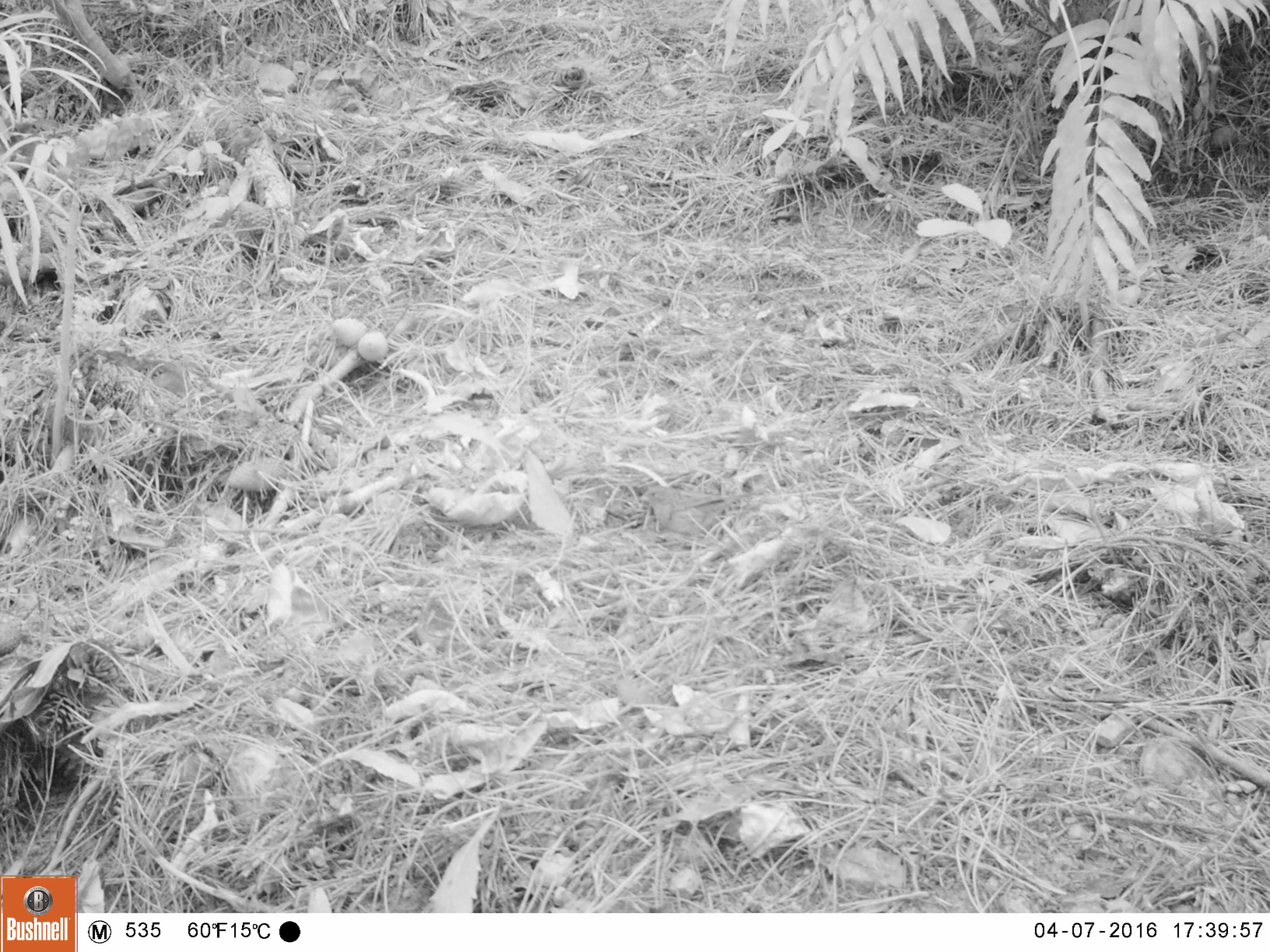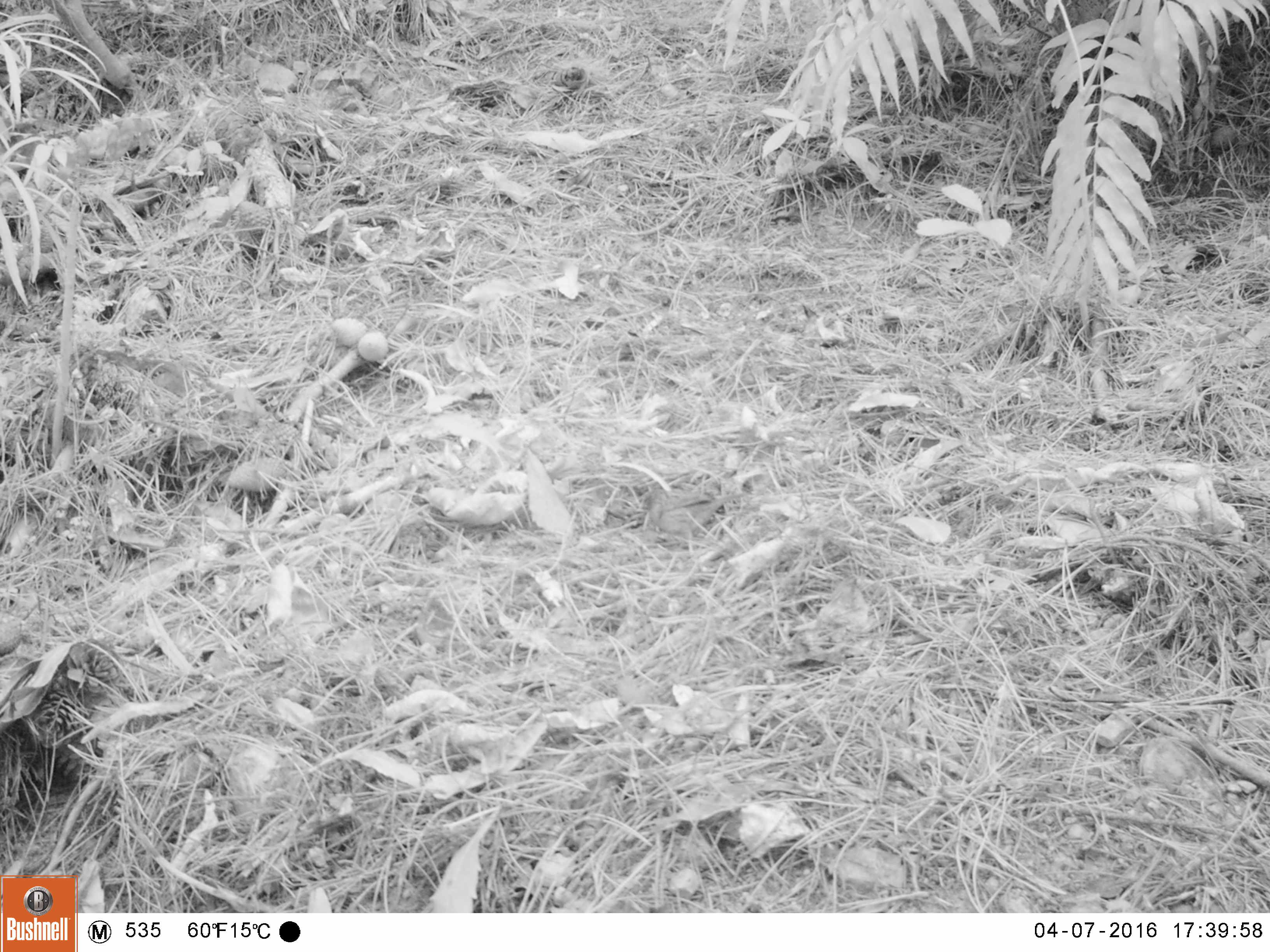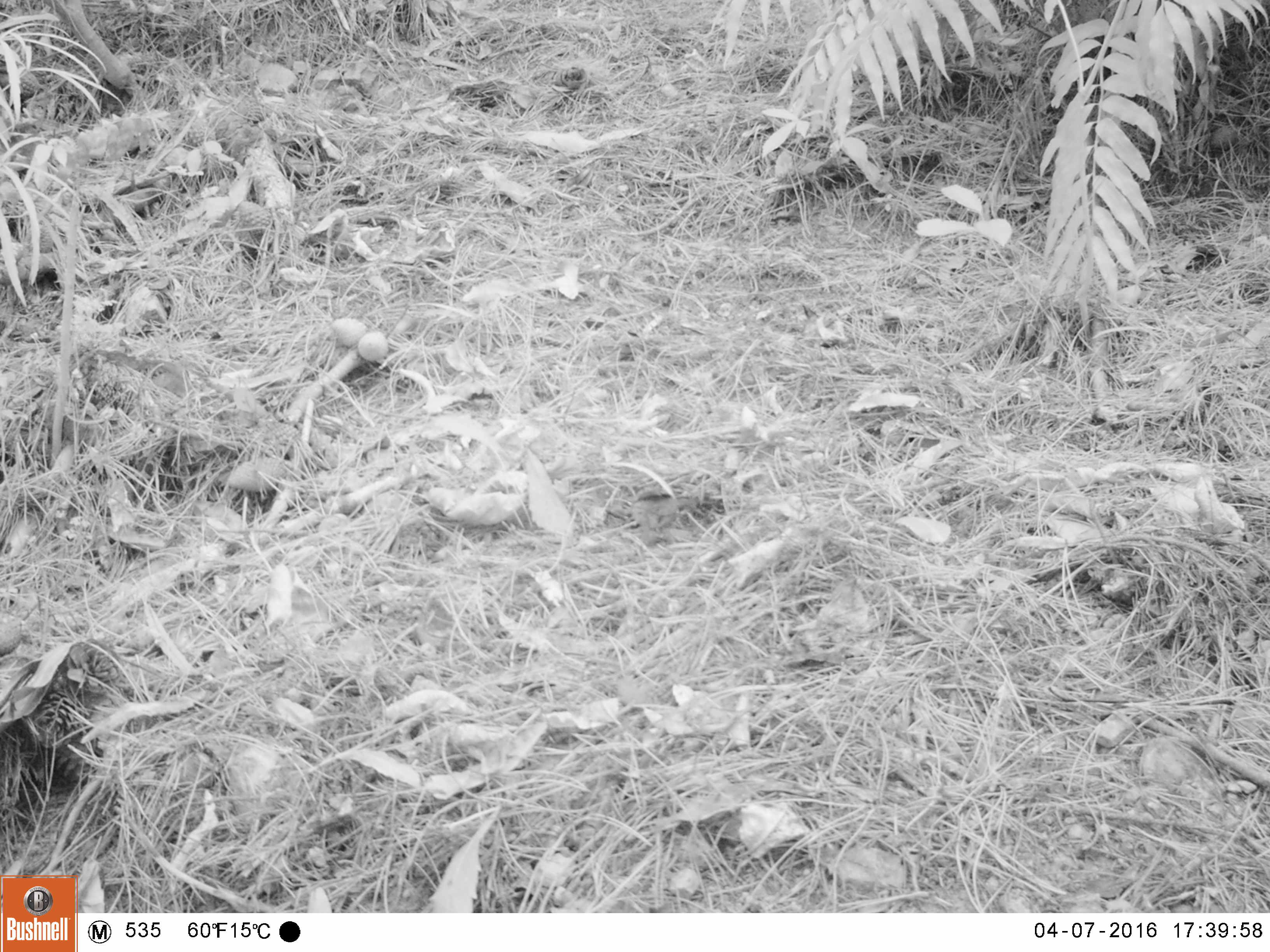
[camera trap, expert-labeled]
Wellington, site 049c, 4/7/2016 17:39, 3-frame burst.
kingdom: Animalia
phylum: Chordata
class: Aves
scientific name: Aves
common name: bird